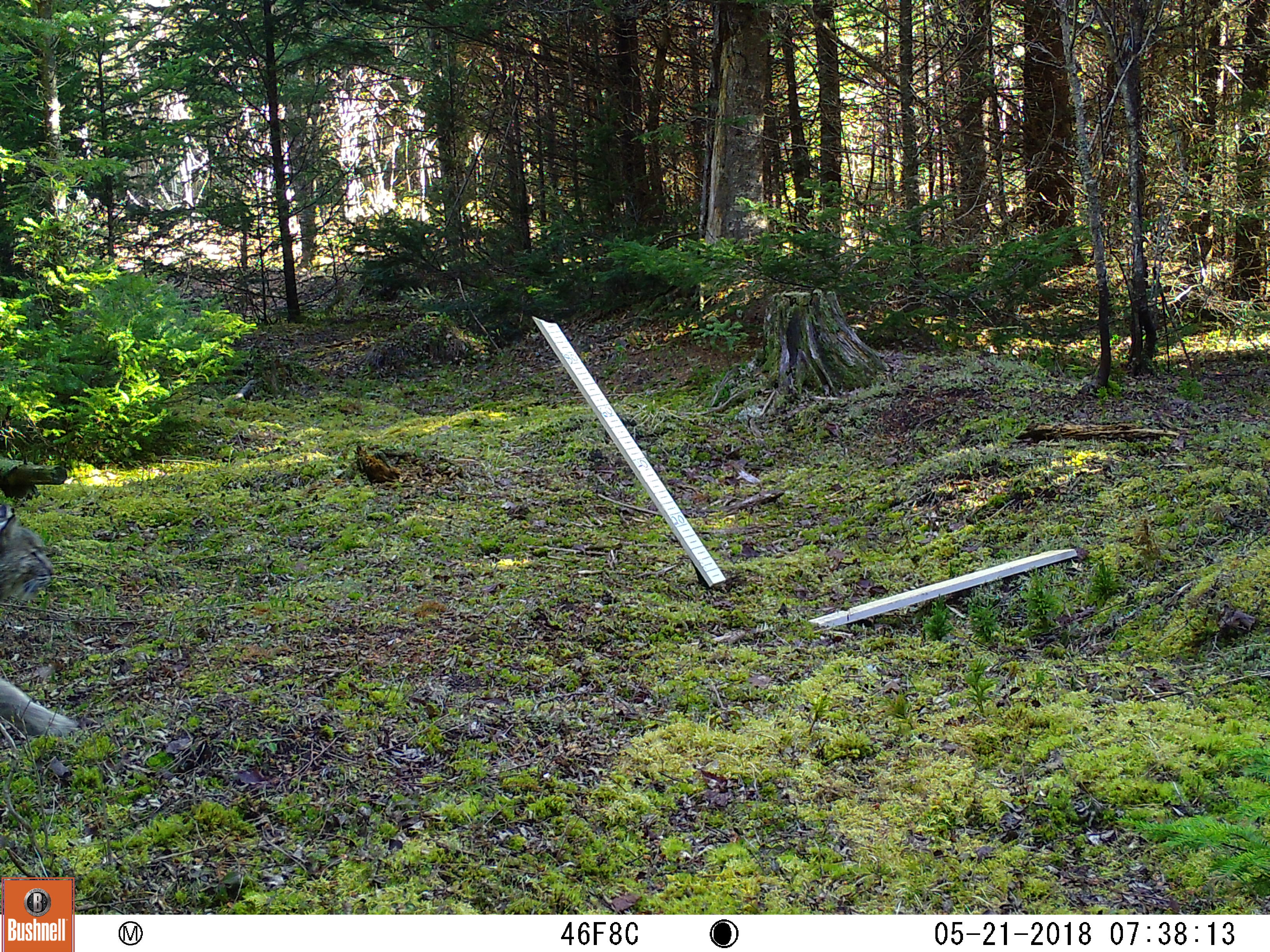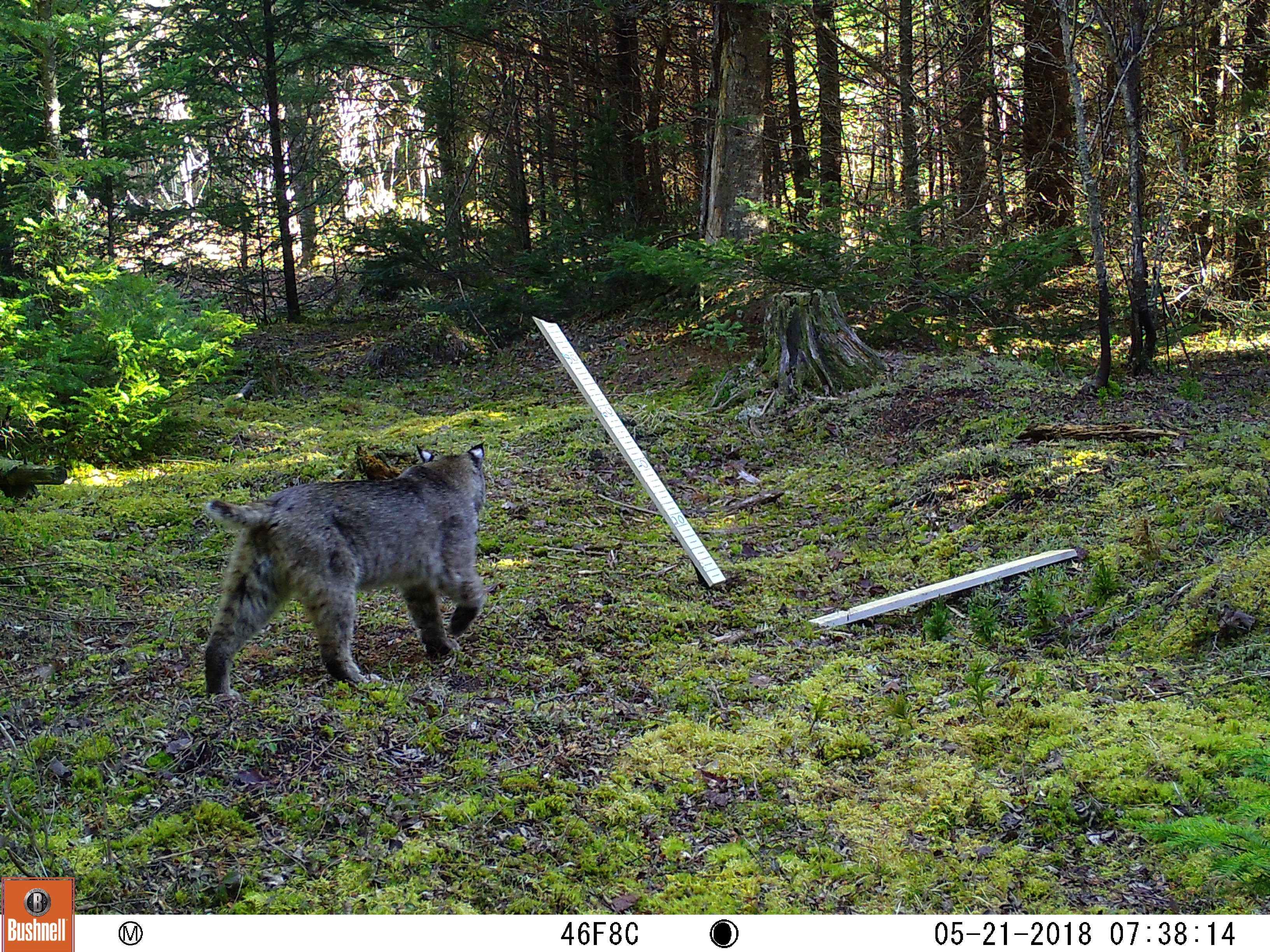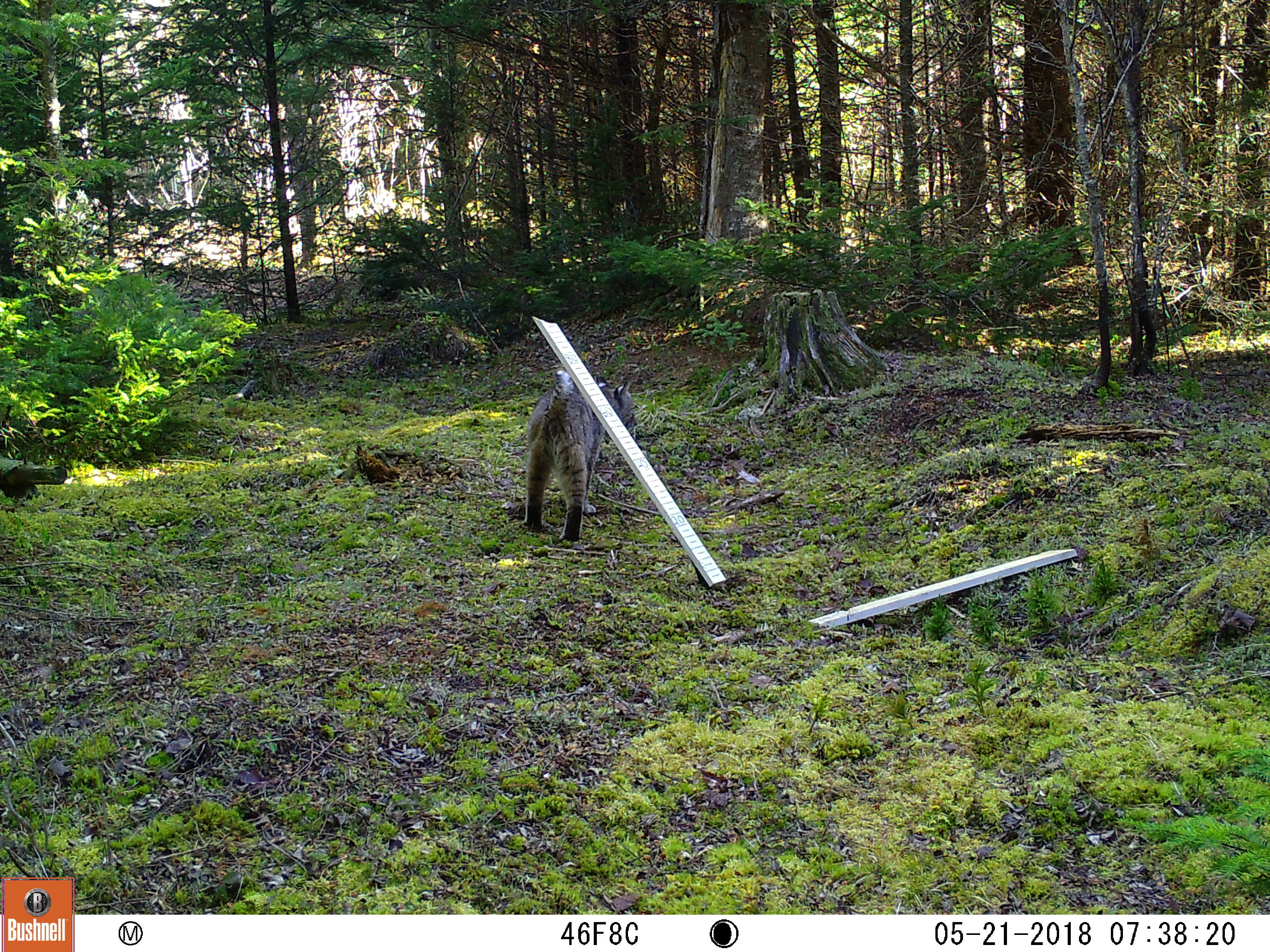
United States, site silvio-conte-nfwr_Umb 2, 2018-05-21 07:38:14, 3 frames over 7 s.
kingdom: Animalia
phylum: Chordata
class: Mammalia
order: Carnivora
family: Felidae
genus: Lynx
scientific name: Lynx rufus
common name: bobcat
Bobcat (Lynx rufus).